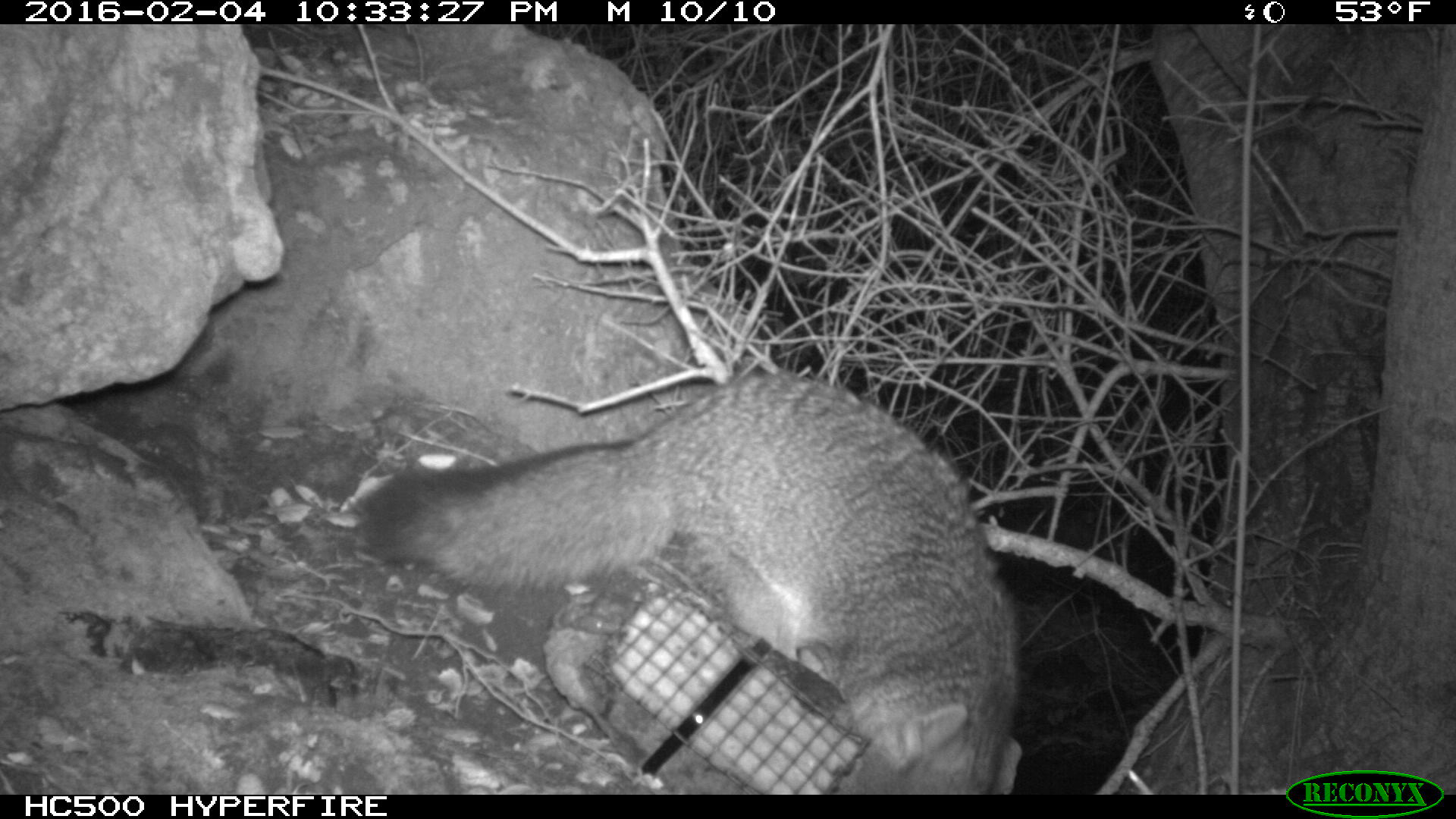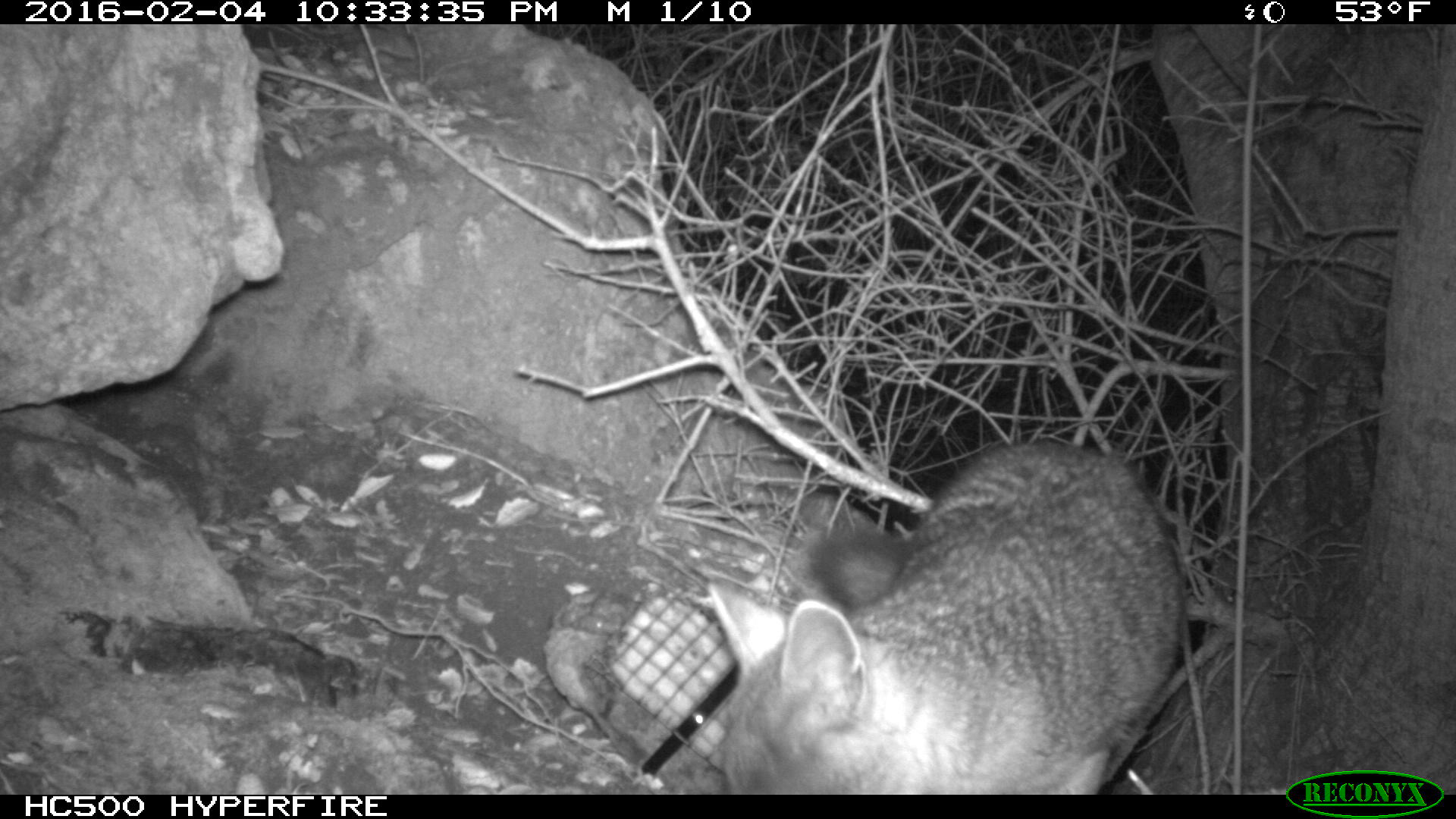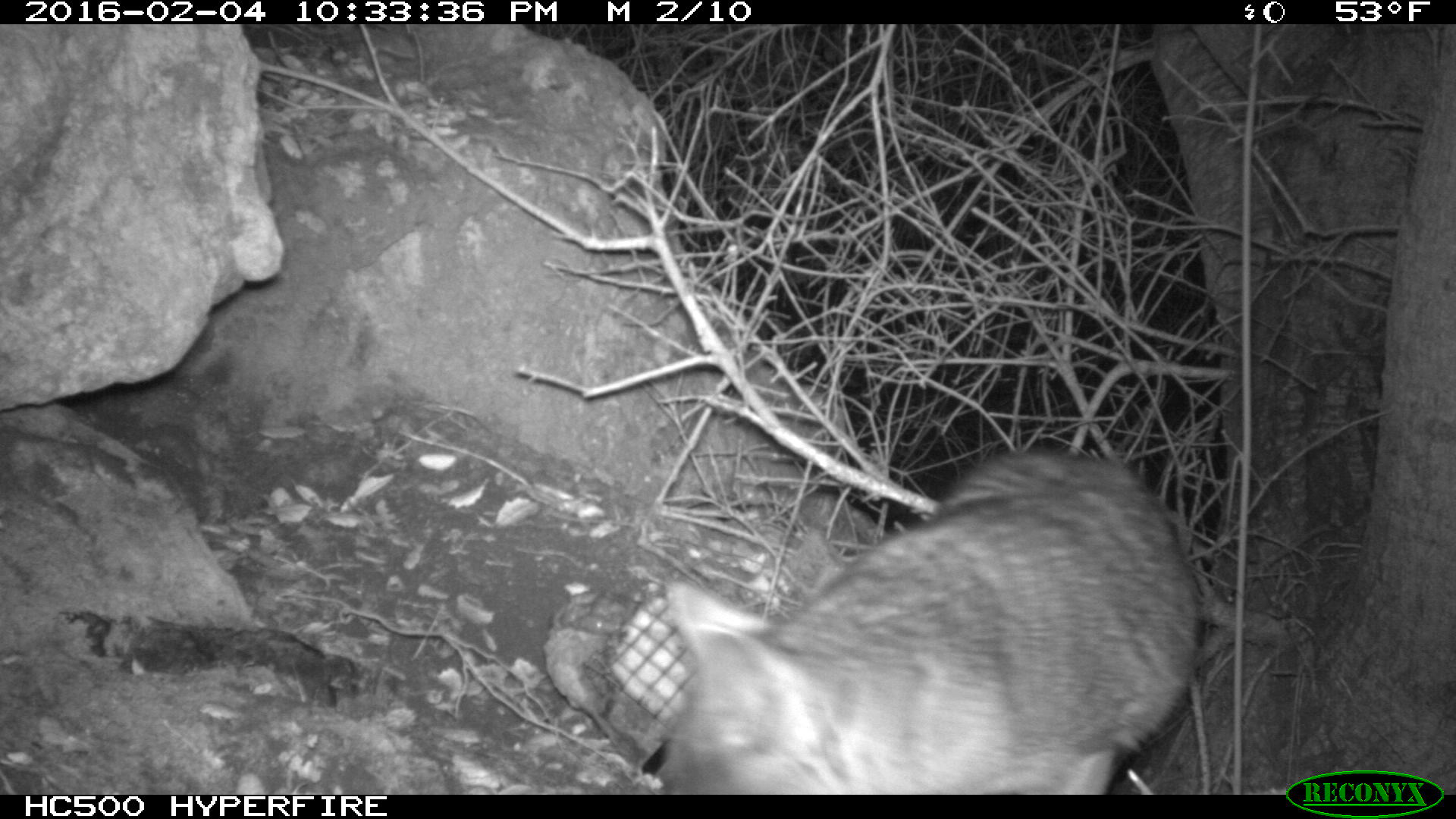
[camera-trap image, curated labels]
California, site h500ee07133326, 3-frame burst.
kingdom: Animalia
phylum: Chordata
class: Mammalia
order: Carnivora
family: Canidae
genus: Urocyon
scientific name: Urocyon littoralis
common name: island fox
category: fox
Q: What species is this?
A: Fox (island fox) (Urocyon littoralis).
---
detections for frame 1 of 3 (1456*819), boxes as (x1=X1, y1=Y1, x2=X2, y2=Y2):
fox: (x1=356, y1=370, x2=1025, y2=792)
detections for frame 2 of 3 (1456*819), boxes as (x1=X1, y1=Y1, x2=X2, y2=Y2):
fox: (x1=708, y1=443, x2=1178, y2=795)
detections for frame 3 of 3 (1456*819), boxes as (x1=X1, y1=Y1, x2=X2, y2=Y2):
fox: (x1=651, y1=447, x2=1201, y2=794)